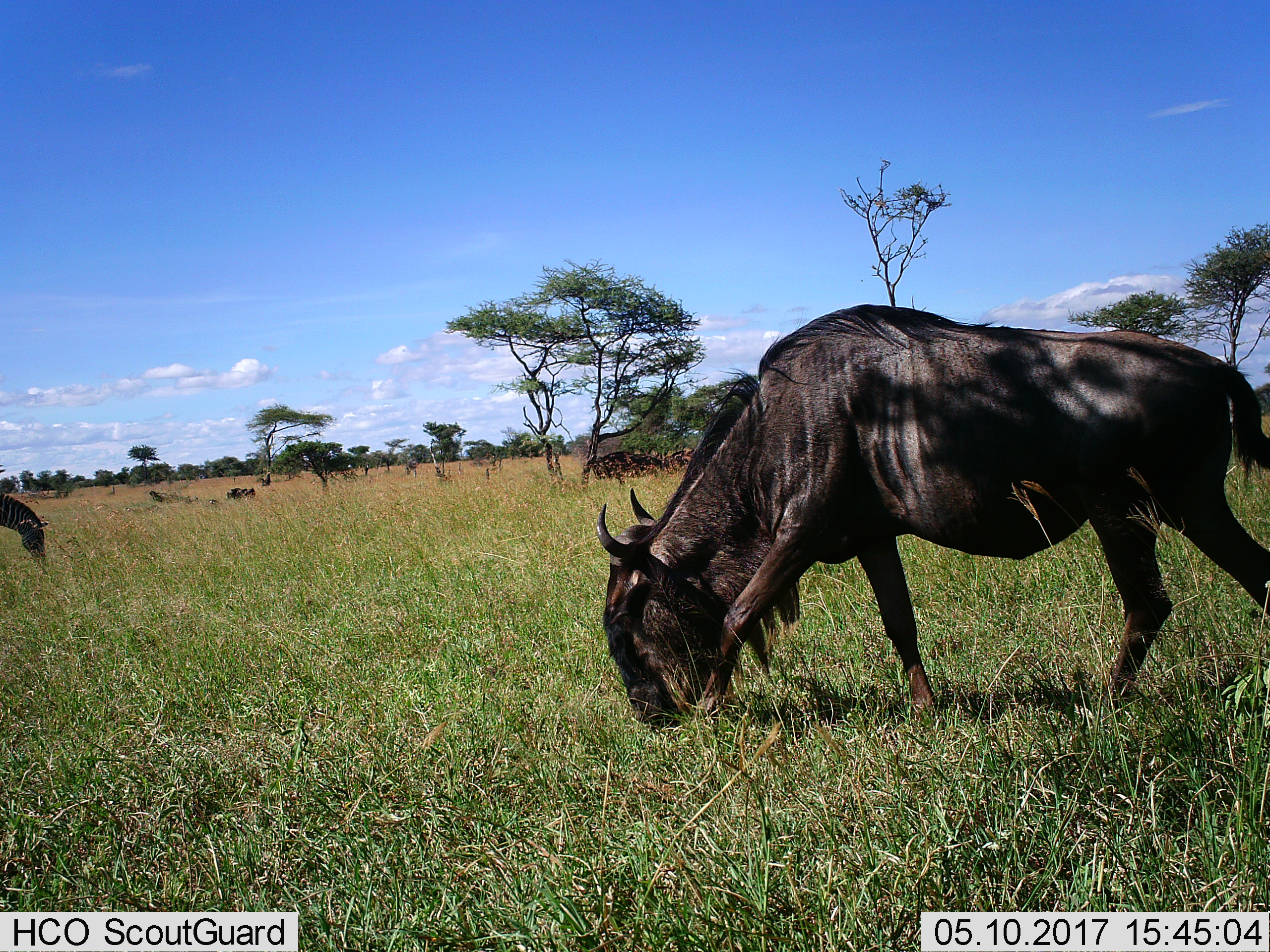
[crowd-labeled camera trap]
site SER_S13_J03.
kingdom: Animalia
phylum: Chordata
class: Mammalia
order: Artiodactyla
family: Bovidae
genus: Connochaetes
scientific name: Connochaetes taurinus taurinus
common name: blue wildebeest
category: wildebeestblue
Wildebeestblue (blue wildebeest) (Connochaetes taurinus taurinus), count 1. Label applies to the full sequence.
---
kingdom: Animalia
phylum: Chordata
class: Mammalia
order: Perissodactyla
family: Equidae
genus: Equus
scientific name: Equus quagga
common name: plains zebra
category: zebraplains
Zebraplains (plains zebra) (Equus quagga), count 1. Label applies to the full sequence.